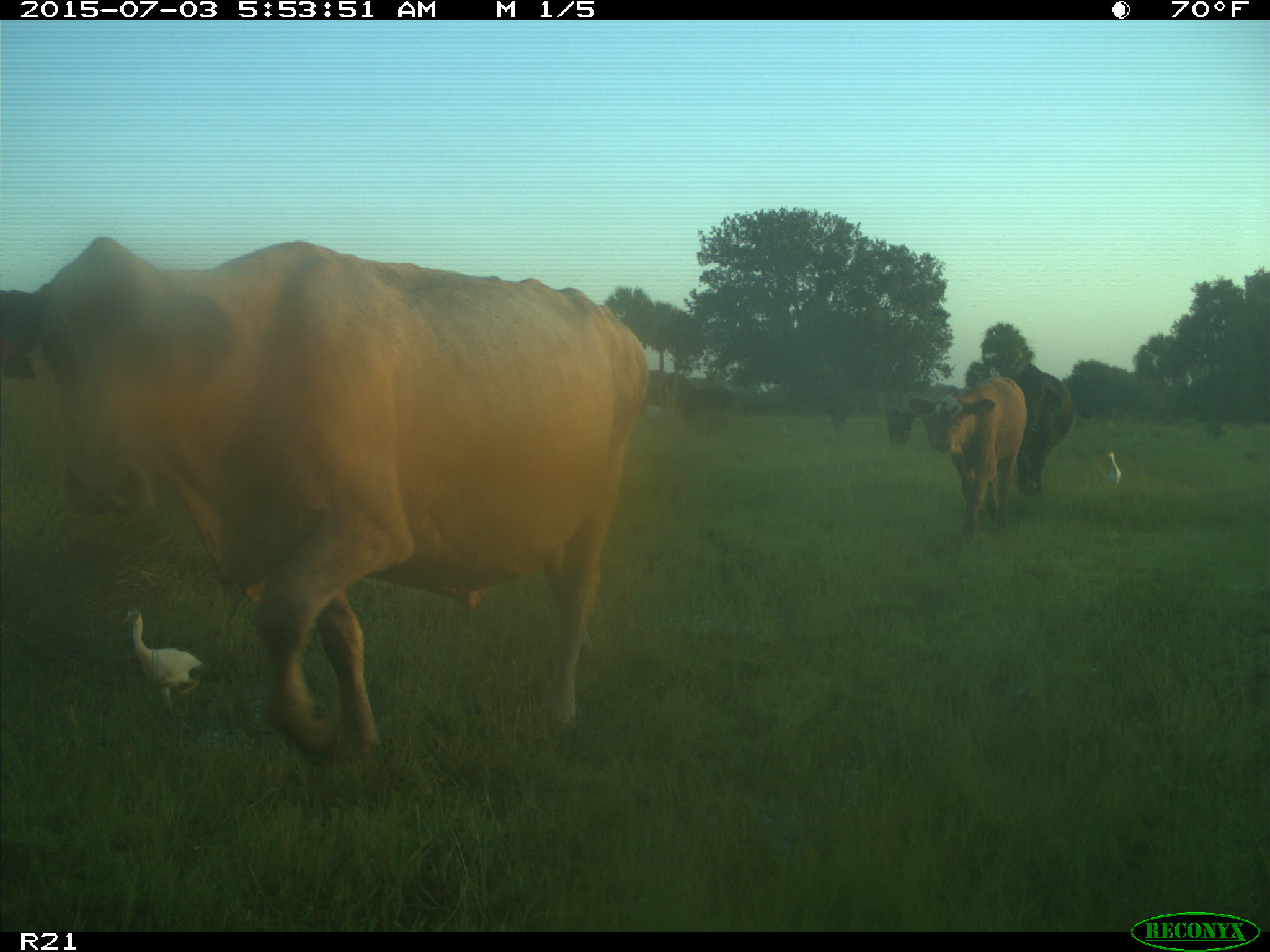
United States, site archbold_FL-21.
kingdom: Animalia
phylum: Chordata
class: Mammalia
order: Artiodactyla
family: Bovidae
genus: Bos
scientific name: Bos taurus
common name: domestic cow